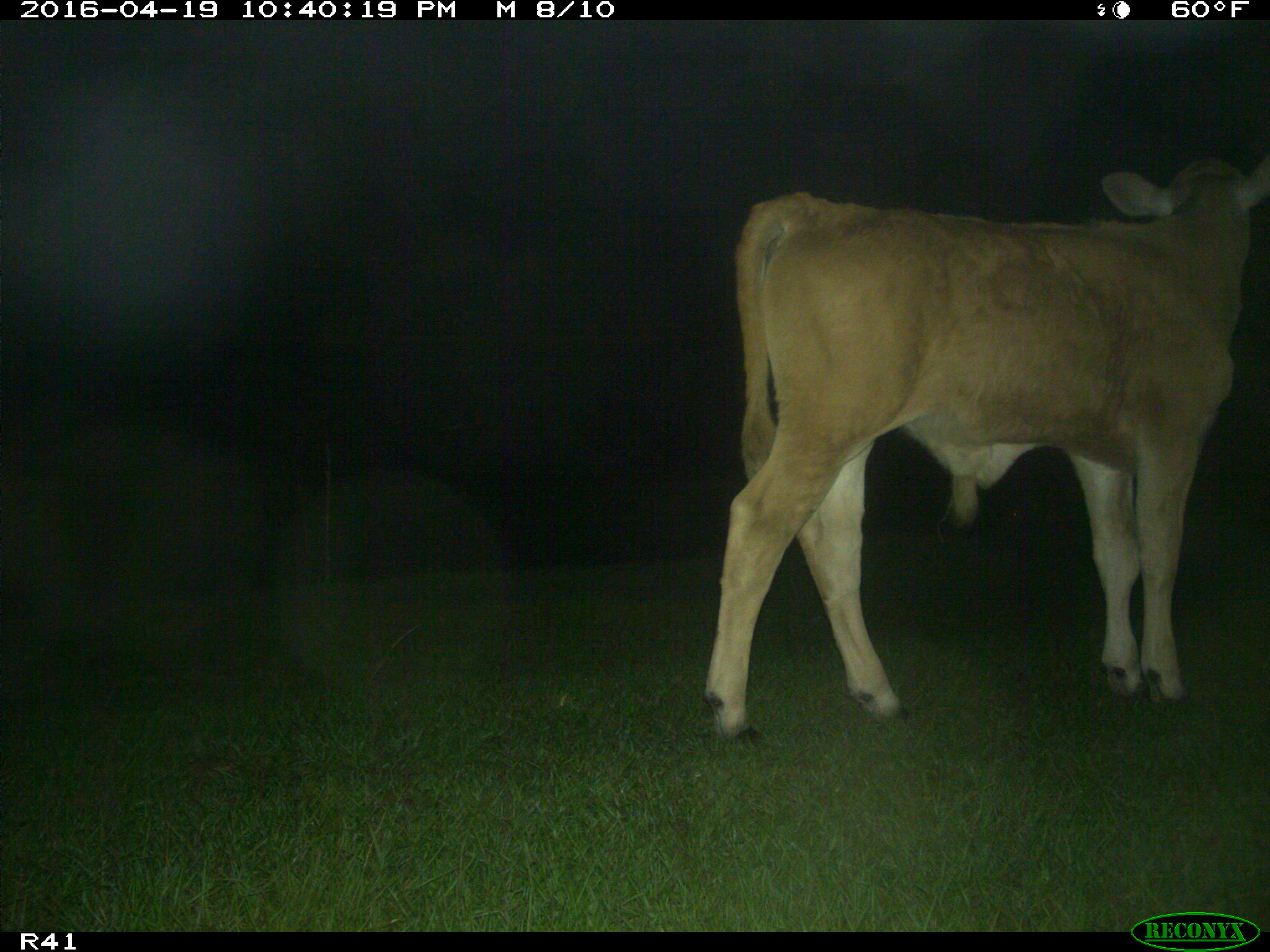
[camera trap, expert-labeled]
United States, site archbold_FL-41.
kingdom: Animalia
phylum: Chordata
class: Mammalia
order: Artiodactyla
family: Bovidae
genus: Bos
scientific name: Bos taurus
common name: domestic cow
Bos taurus (domestic cow).